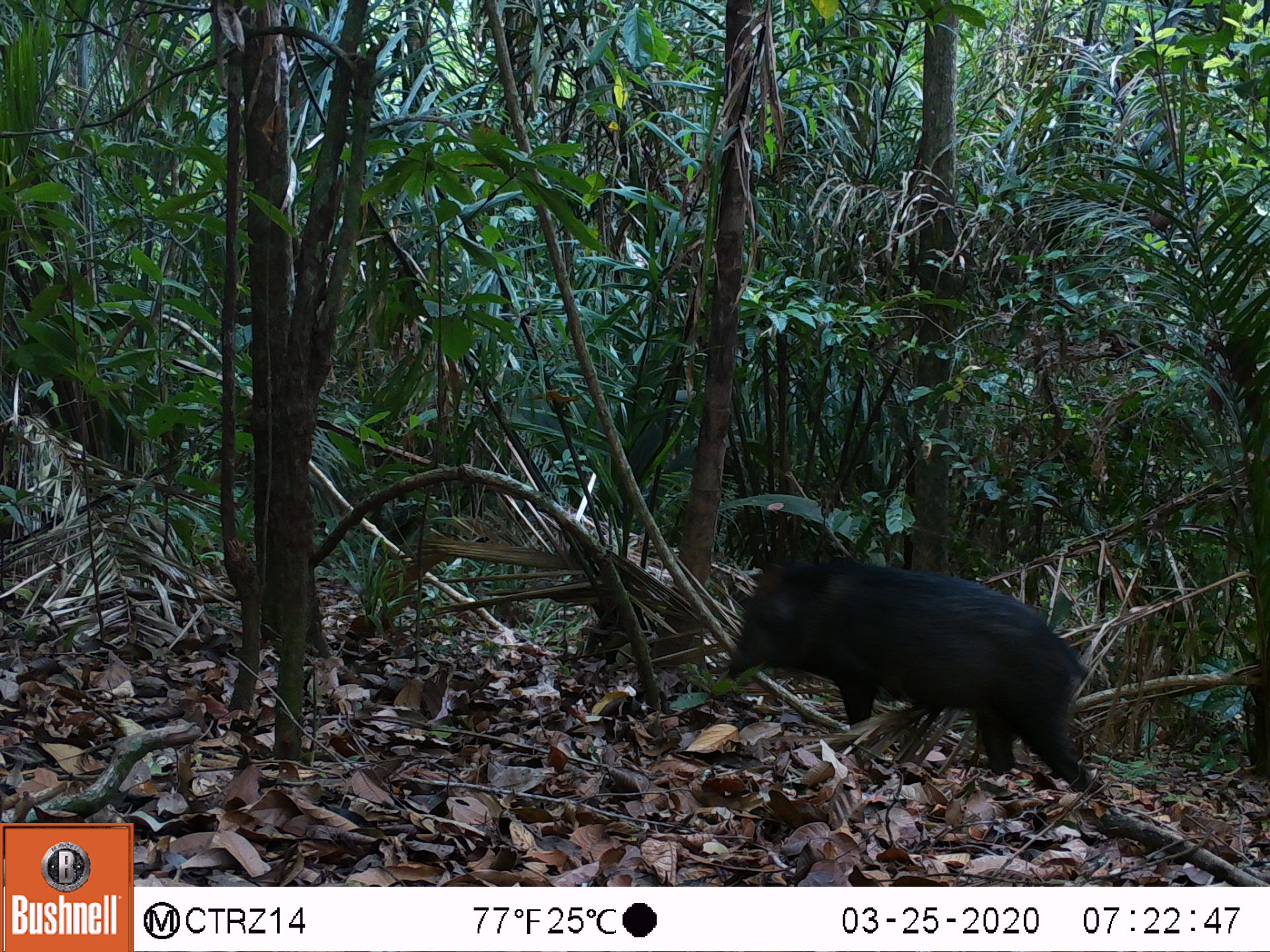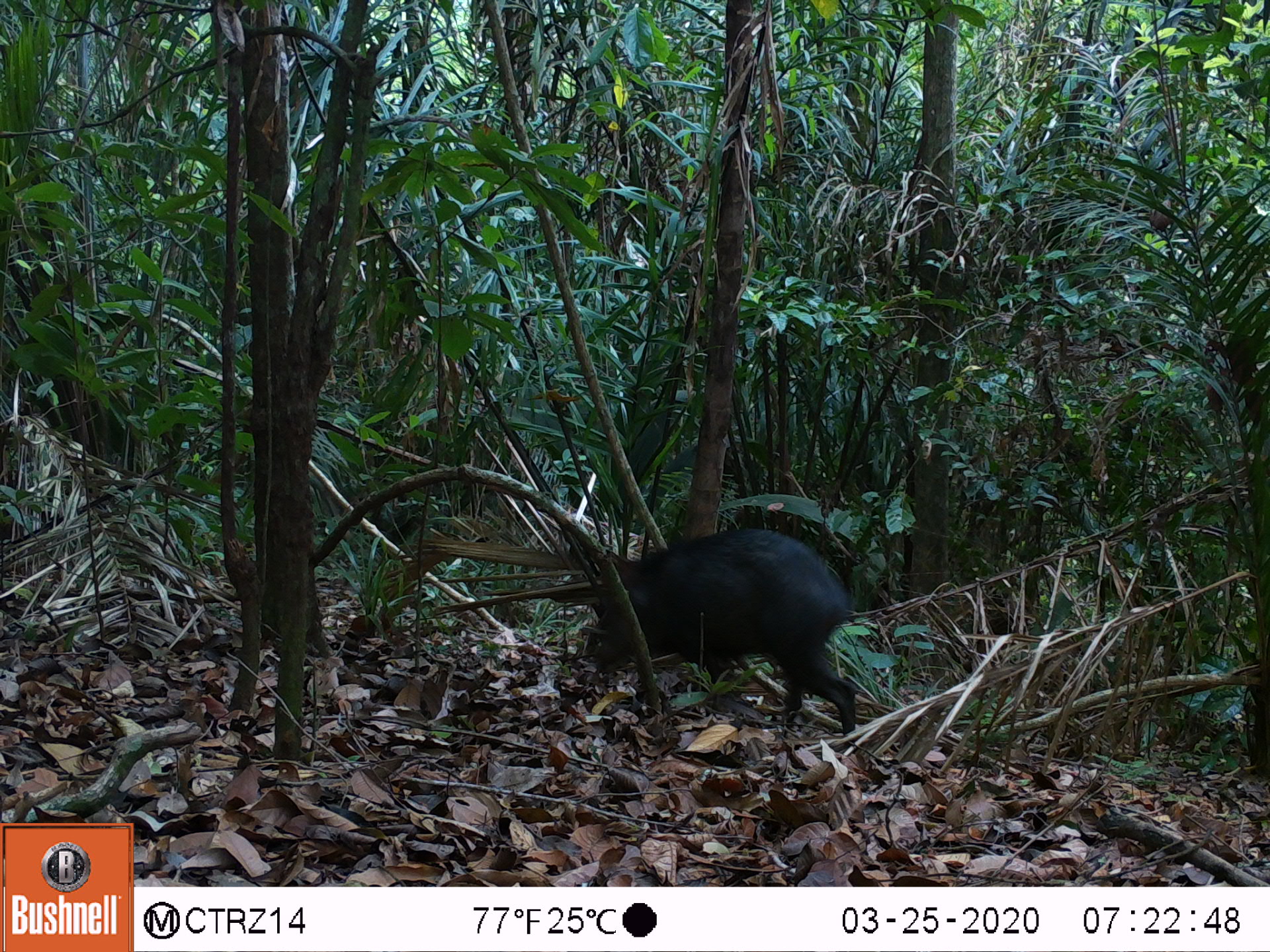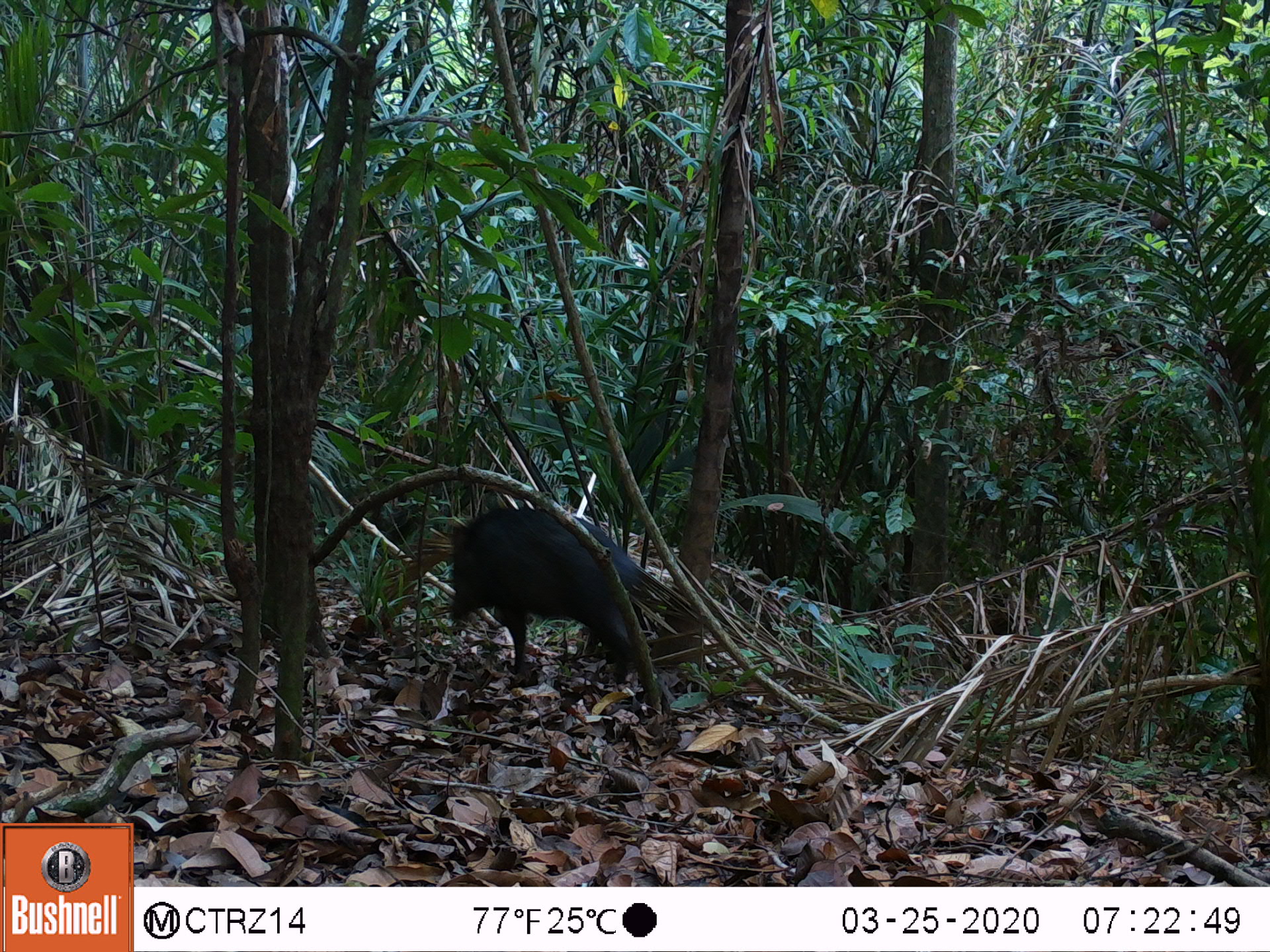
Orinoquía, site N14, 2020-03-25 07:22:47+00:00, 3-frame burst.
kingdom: Animalia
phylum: Chordata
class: Mammalia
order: Artiodactyla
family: Tayassuidae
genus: Pecari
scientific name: Pecari tajacu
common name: collared peccary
Collared peccary (Pecari tajacu).